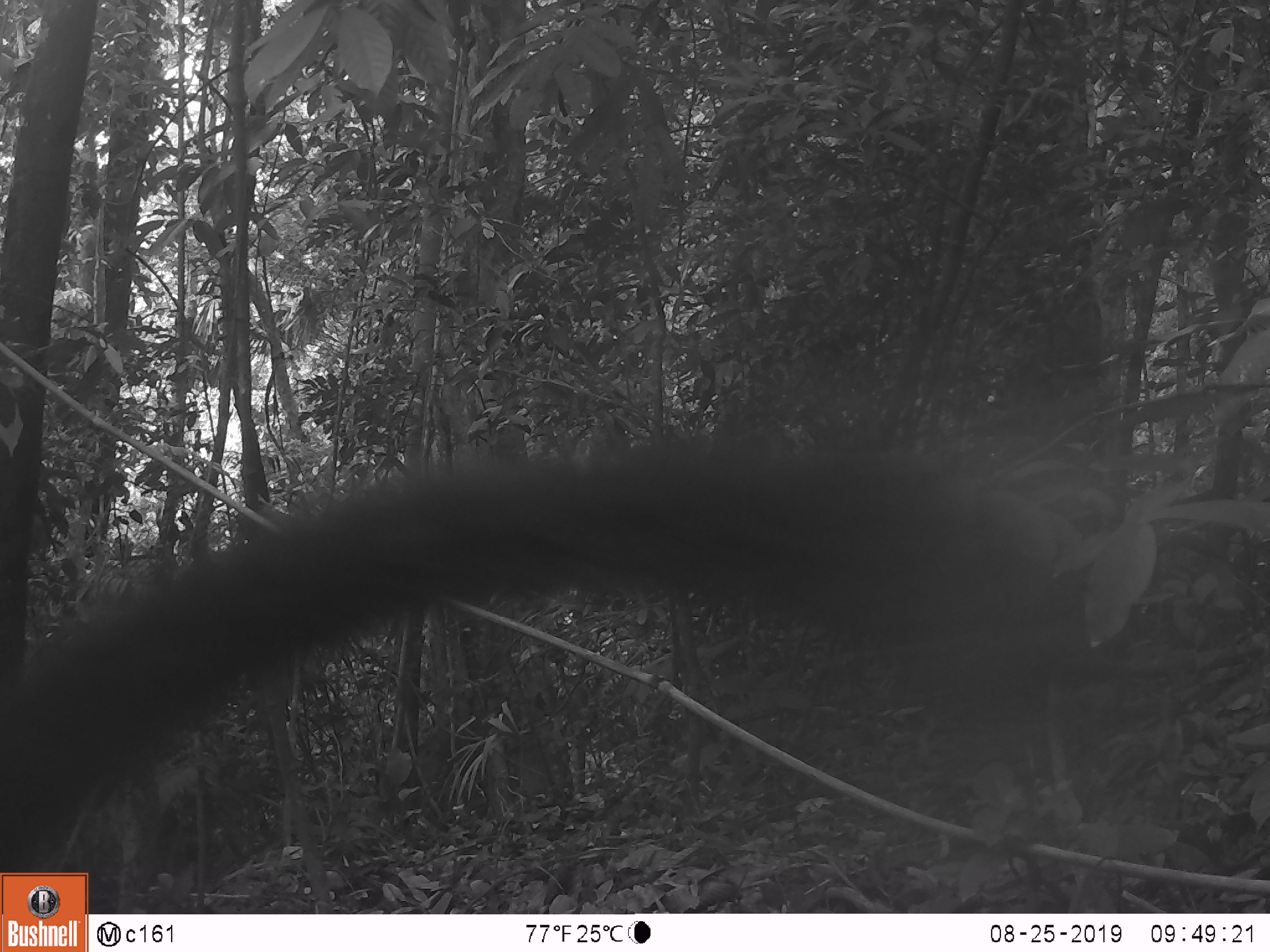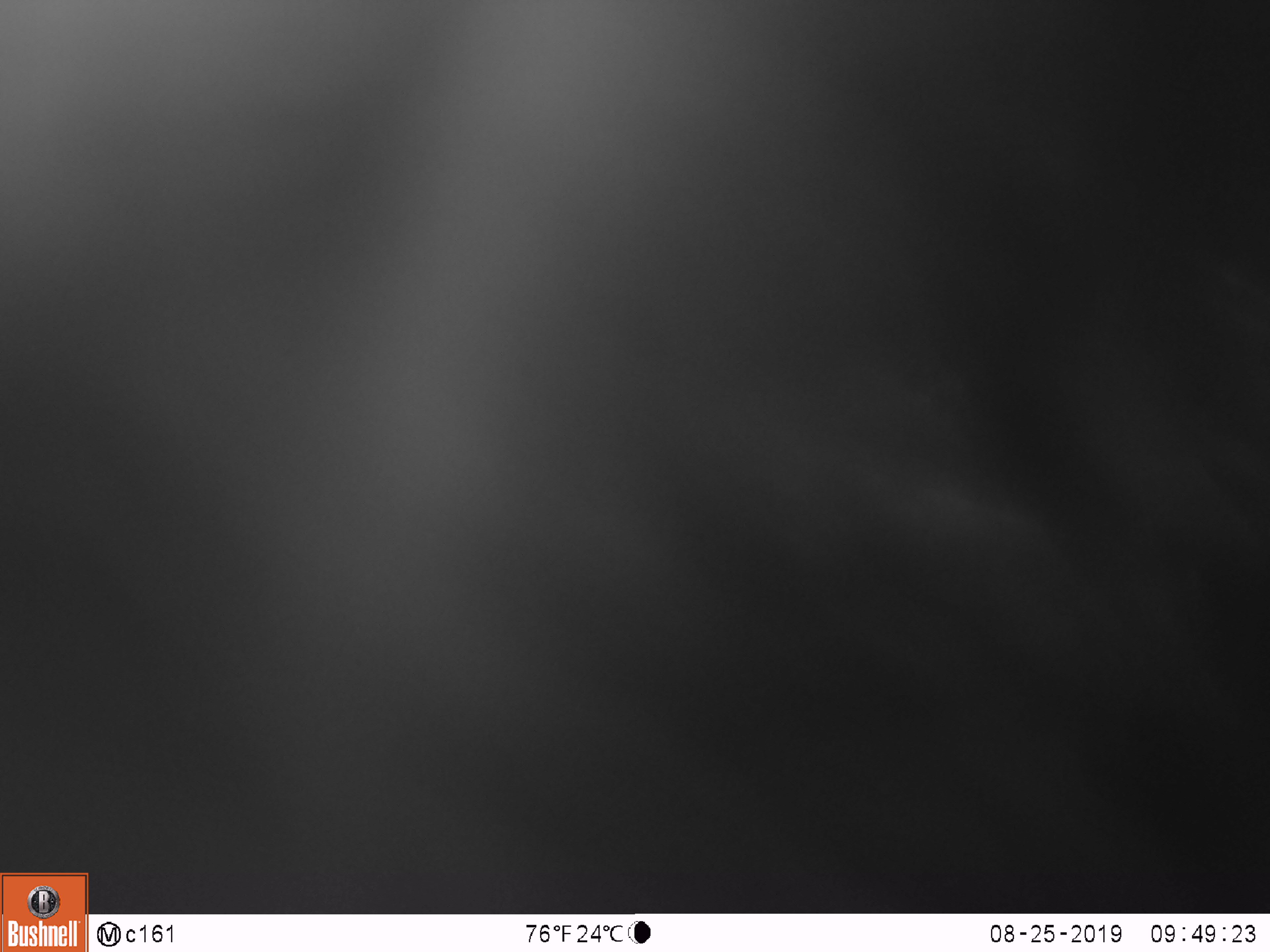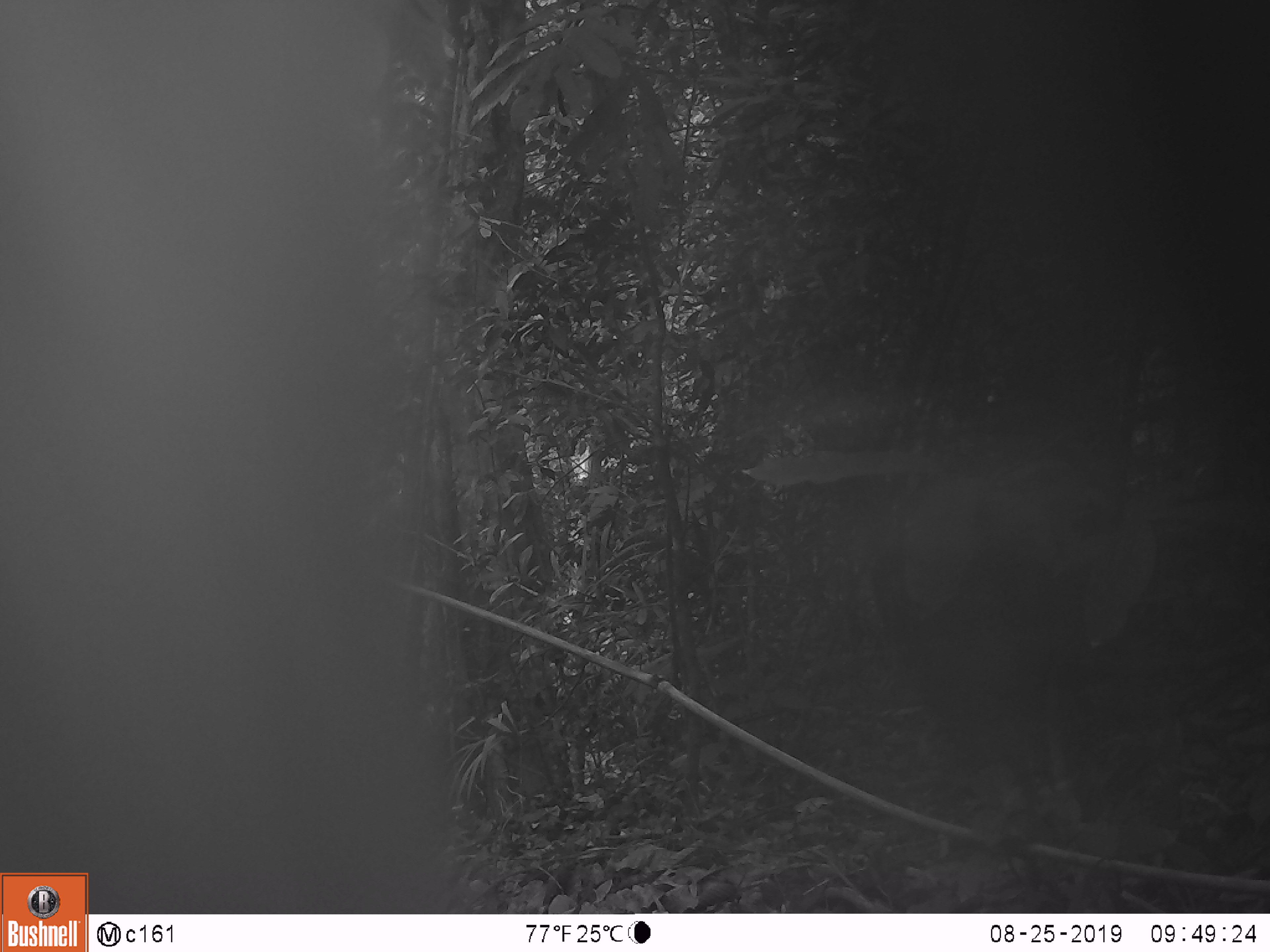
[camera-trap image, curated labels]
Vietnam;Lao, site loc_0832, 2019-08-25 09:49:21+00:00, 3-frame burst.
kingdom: Animalia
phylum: Chordata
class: Mammalia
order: Carnivora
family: Mustelidae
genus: Martes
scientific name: Martes flavigula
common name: yellow-throated marten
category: yellow throated marten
Yellow throated marten (yellow-throated marten) (Martes flavigula). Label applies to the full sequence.